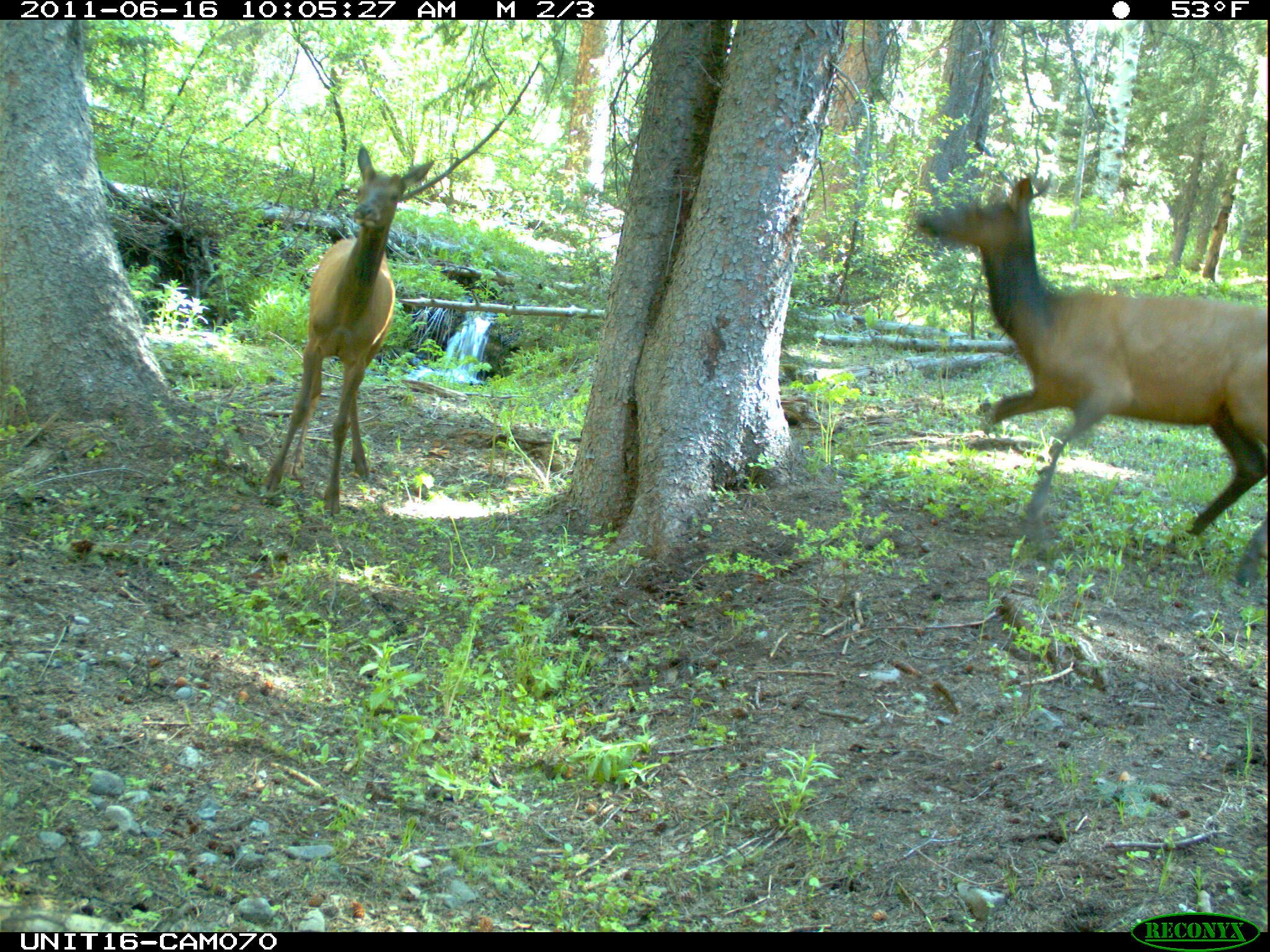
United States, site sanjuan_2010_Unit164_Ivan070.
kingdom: Animalia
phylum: Chordata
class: Mammalia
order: Artiodactyla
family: Cervidae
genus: Cervus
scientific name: Cervus elaphus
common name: red deer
Cervus elaphus (red deer).